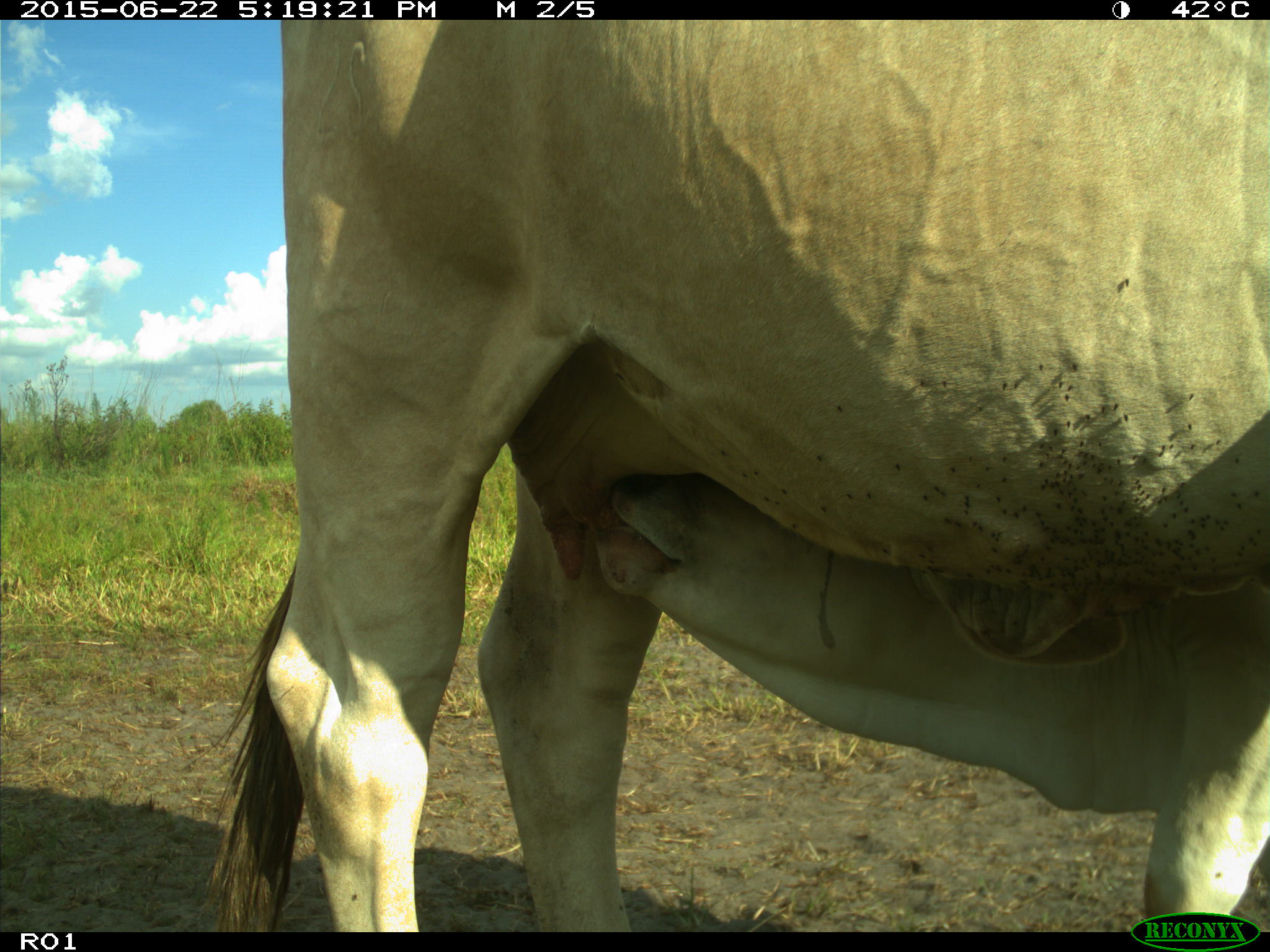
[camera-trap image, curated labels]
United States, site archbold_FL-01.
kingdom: Animalia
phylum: Chordata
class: Mammalia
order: Artiodactyla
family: Bovidae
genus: Bos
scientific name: Bos taurus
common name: domestic cow